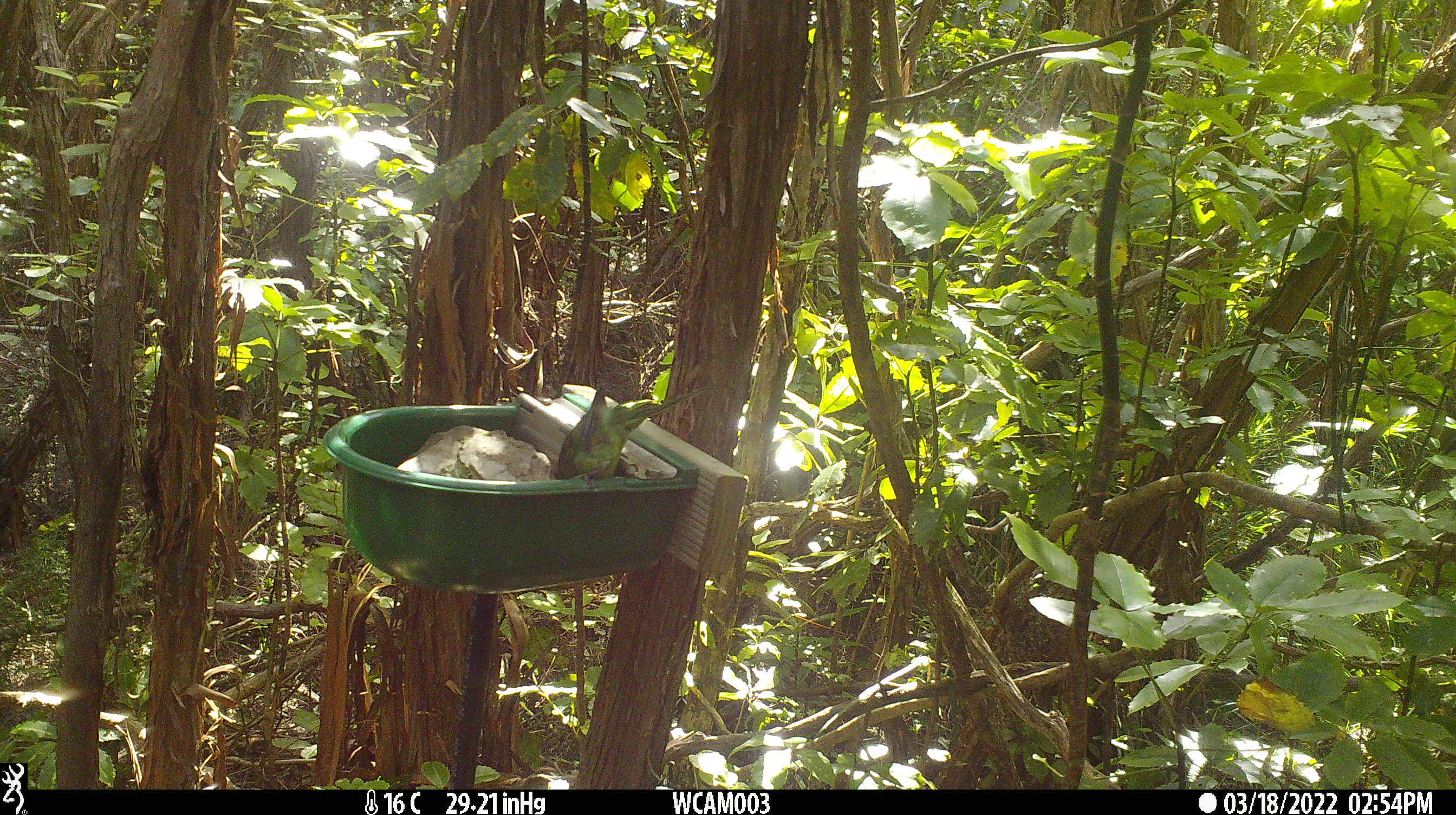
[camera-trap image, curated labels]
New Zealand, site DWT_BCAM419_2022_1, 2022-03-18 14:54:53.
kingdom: Animalia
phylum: Chordata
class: Aves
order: Psittaciformes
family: Psittaculidae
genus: Cyanoramphus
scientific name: Cyanoramphus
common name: parakeet